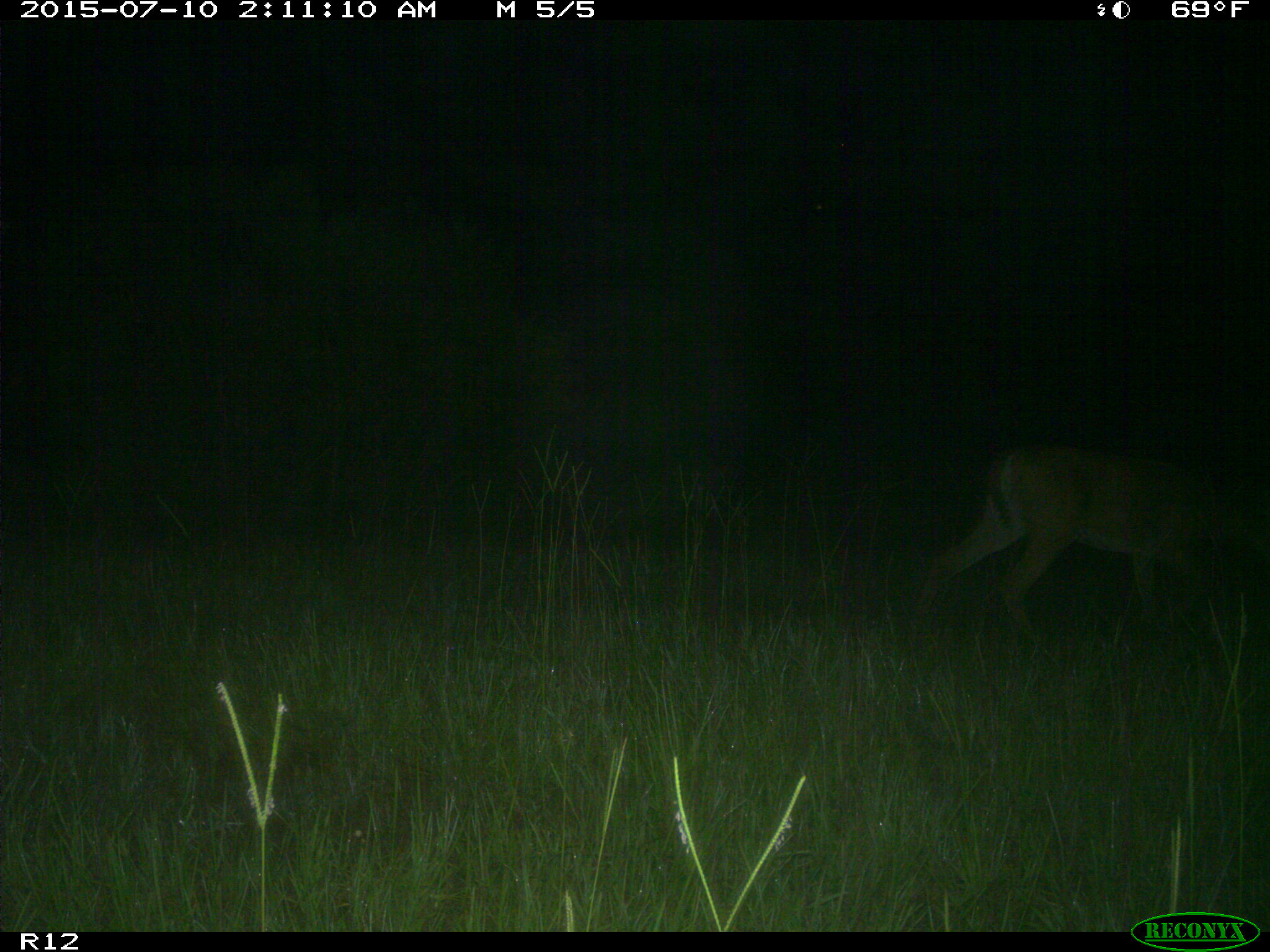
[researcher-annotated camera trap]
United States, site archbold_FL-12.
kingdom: Animalia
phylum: Chordata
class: Mammalia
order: Artiodactyla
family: Cervidae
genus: Odocoileus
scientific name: Odocoileus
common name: deer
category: unidentified deer